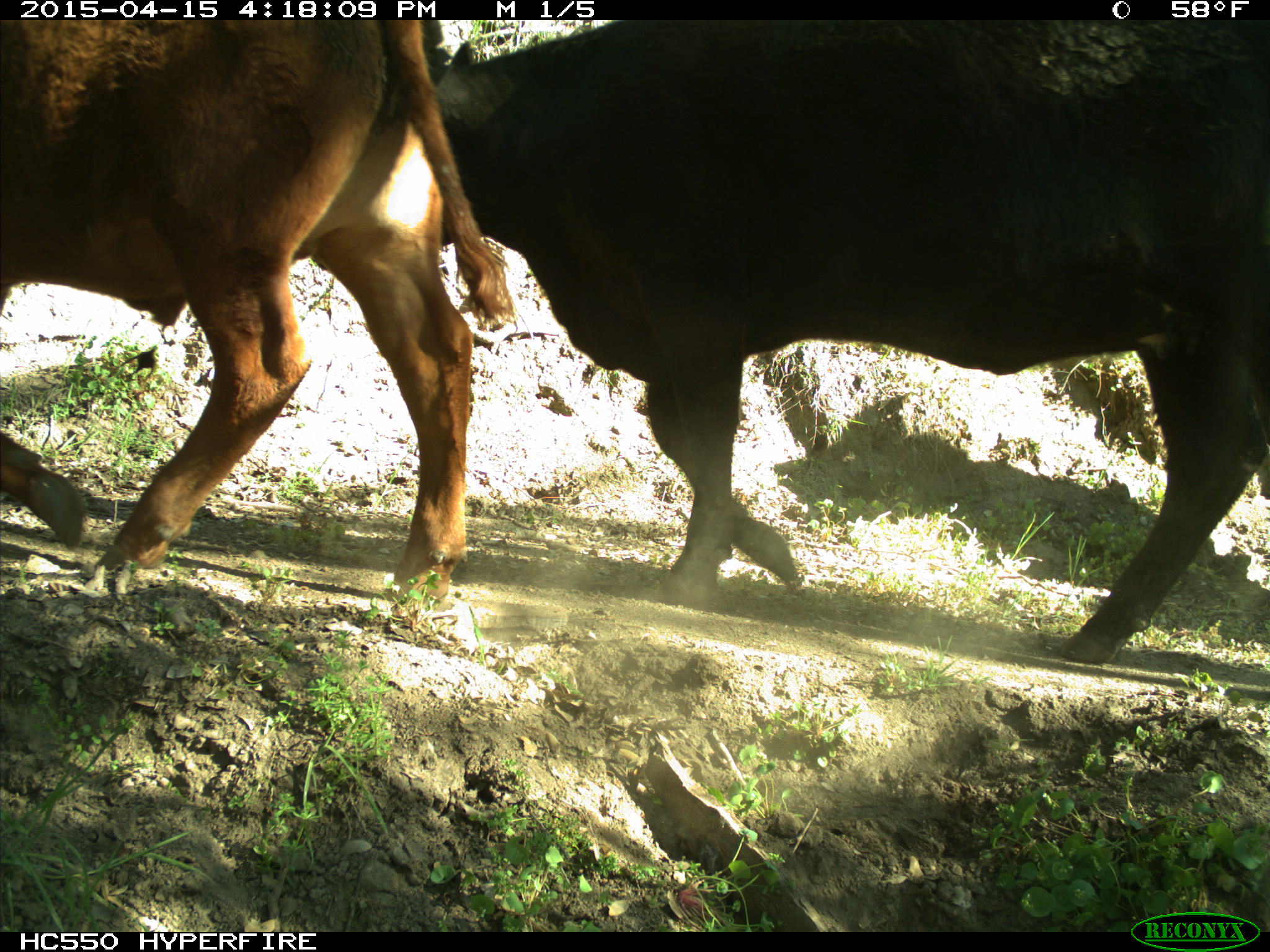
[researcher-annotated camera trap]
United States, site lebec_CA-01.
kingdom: Animalia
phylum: Chordata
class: Mammalia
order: Artiodactyla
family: Bovidae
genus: Bos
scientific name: Bos taurus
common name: domestic cow